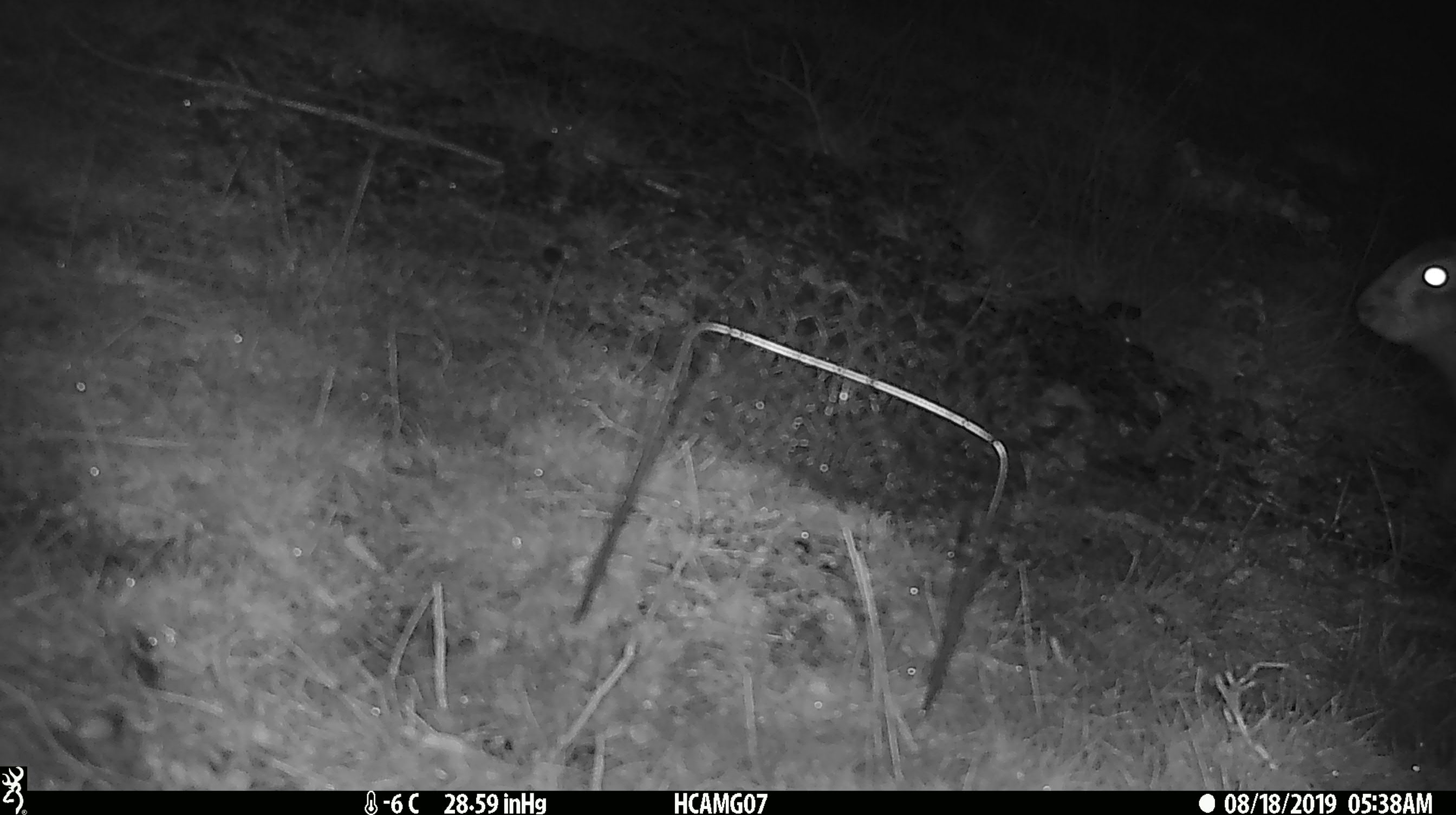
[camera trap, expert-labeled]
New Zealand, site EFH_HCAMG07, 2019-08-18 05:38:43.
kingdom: Animalia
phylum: Chordata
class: Mammalia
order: Lagomorpha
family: Leporidae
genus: Lepus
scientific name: Lepus europaeus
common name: brown hare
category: hare